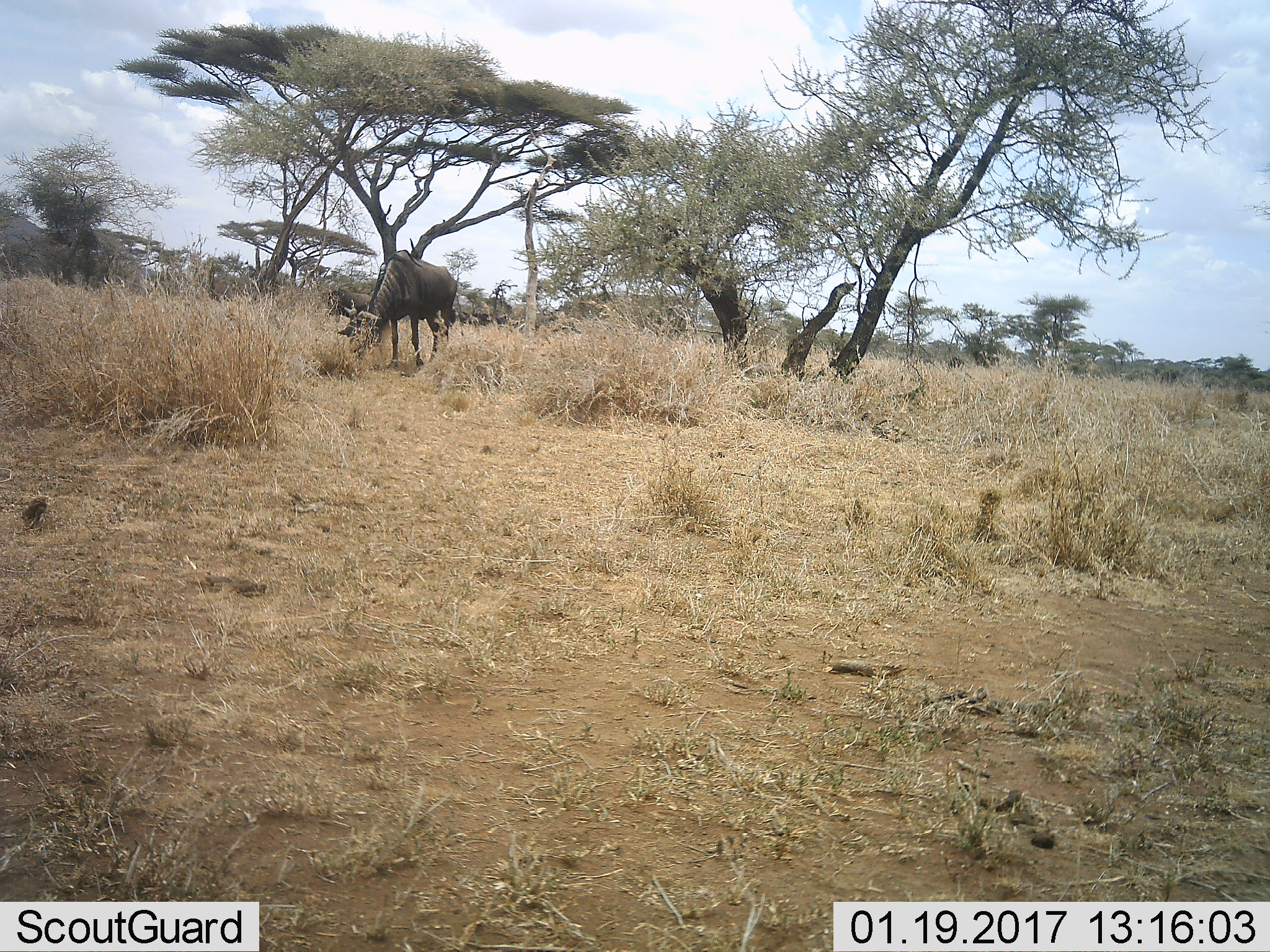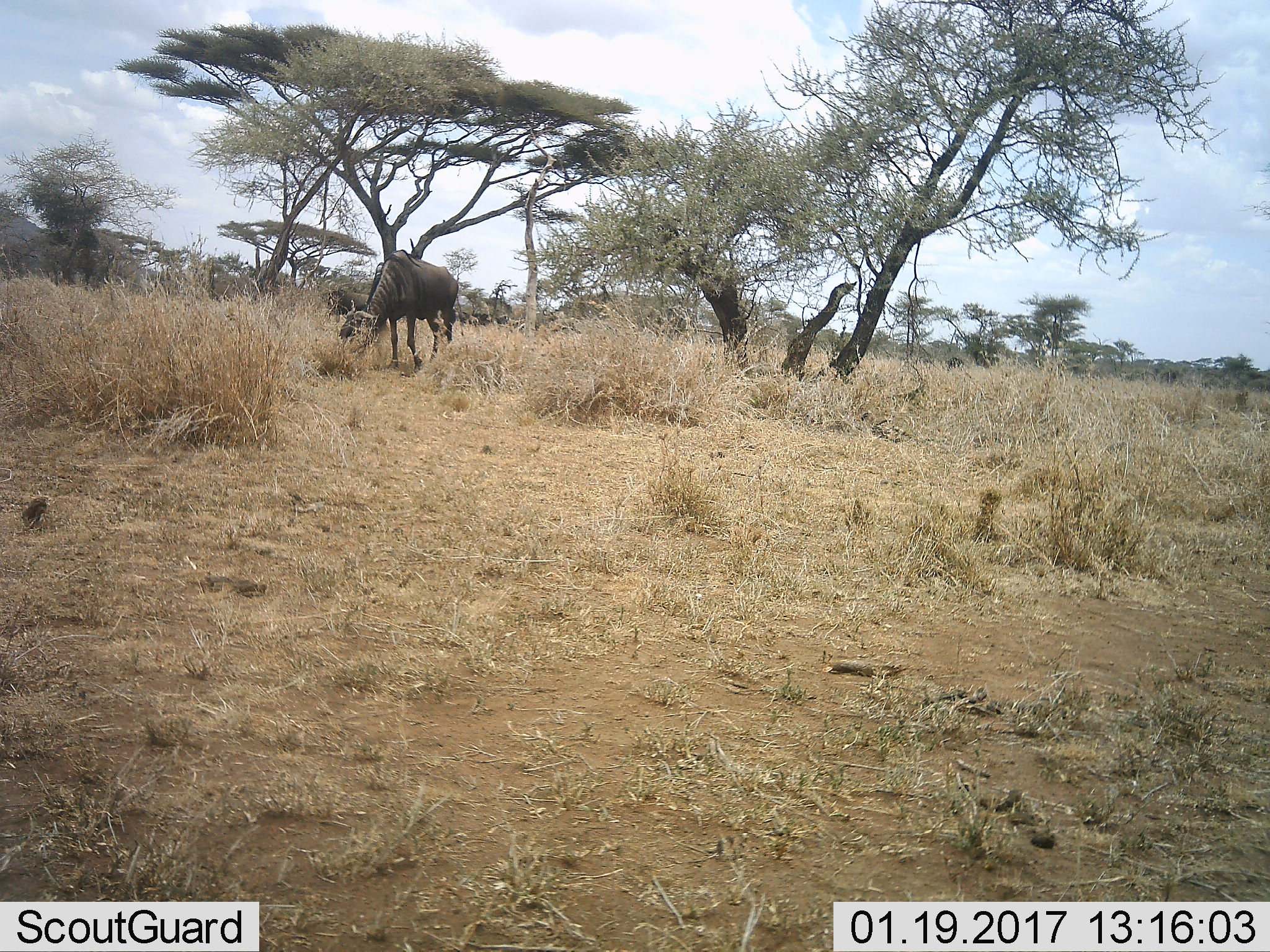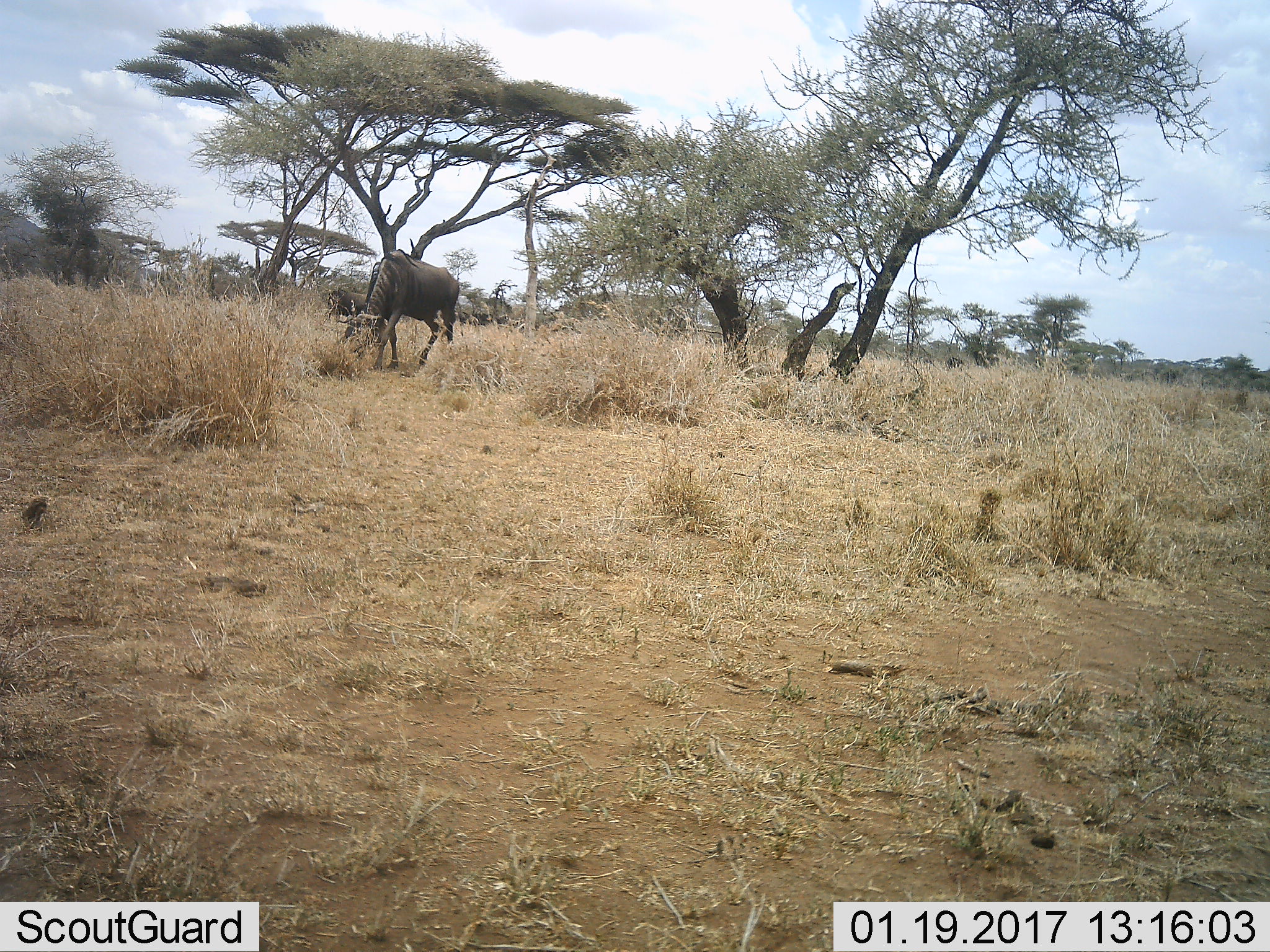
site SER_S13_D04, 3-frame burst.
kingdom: Animalia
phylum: Chordata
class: Mammalia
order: Artiodactyla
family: Bovidae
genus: Connochaetes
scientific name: Connochaetes taurinus taurinus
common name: blue wildebeest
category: wildebeestblue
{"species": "wildebeestblue (blue wildebeest) (Connochaetes taurinus taurinus)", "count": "3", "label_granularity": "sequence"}